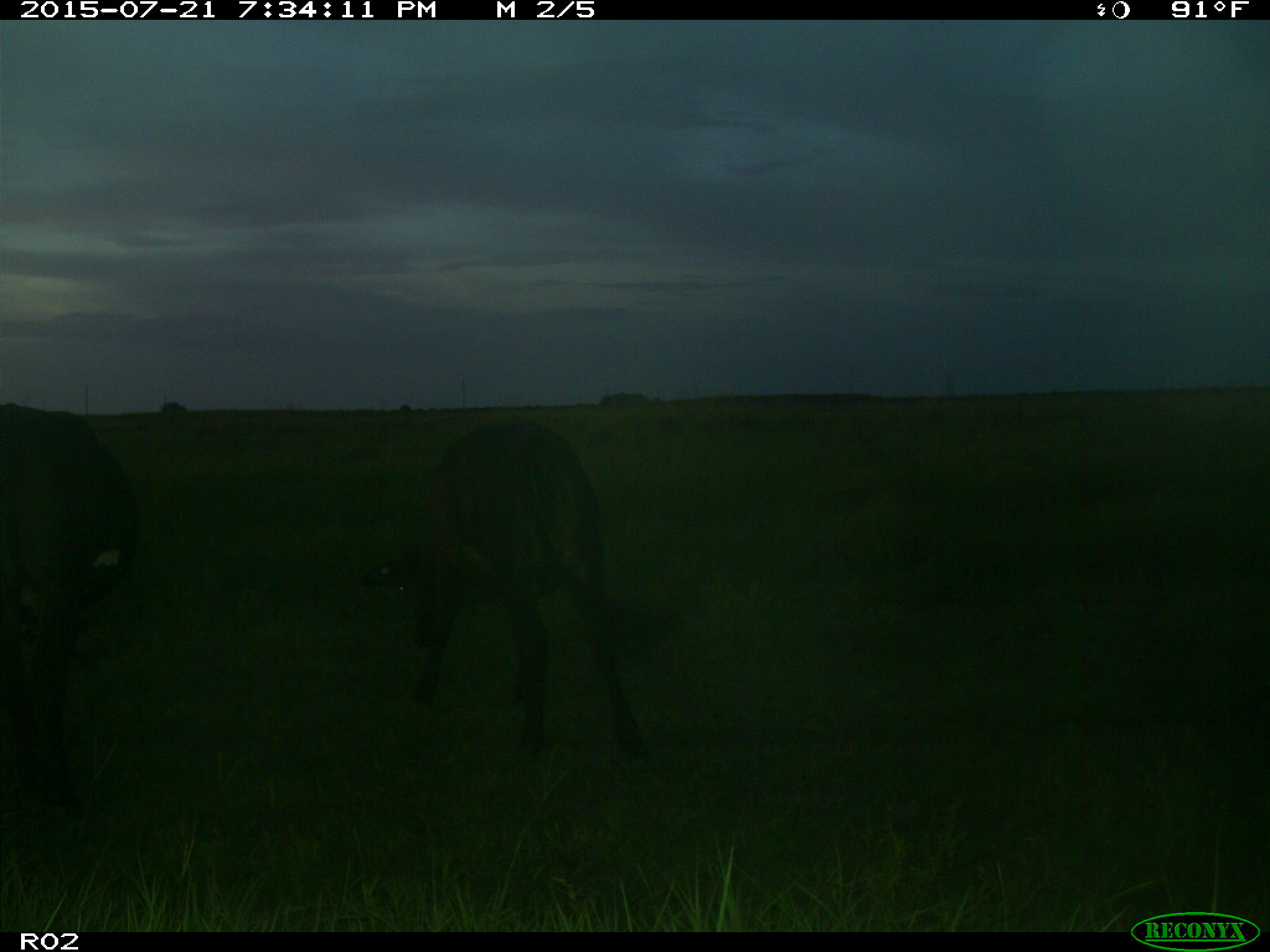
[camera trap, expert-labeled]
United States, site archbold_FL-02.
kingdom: Animalia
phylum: Chordata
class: Mammalia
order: Artiodactyla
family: Bovidae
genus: Bos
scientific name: Bos taurus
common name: domestic cow